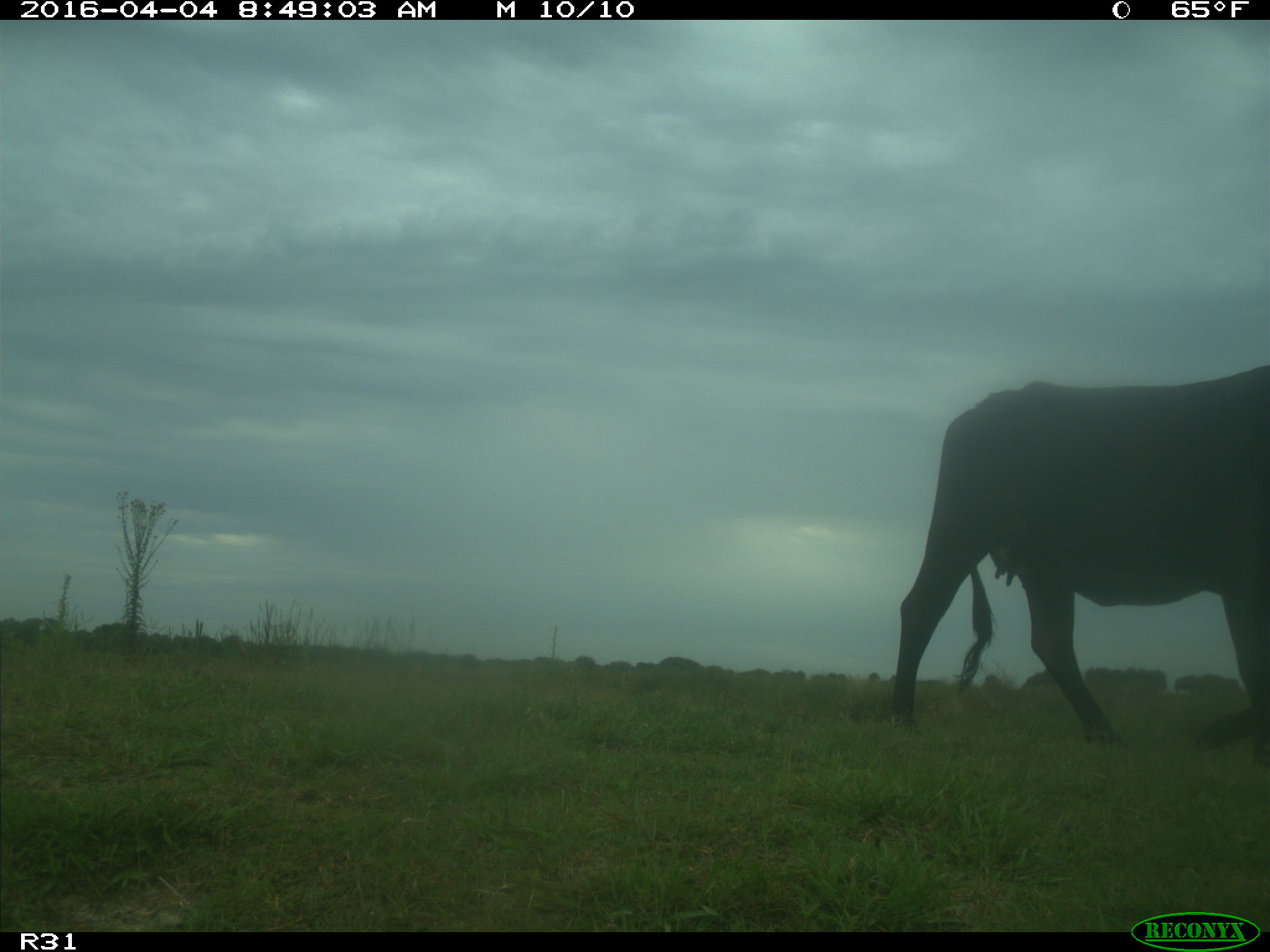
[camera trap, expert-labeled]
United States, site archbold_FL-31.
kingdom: Animalia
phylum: Chordata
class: Mammalia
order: Artiodactyla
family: Bovidae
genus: Bos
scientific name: Bos taurus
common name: domestic cow